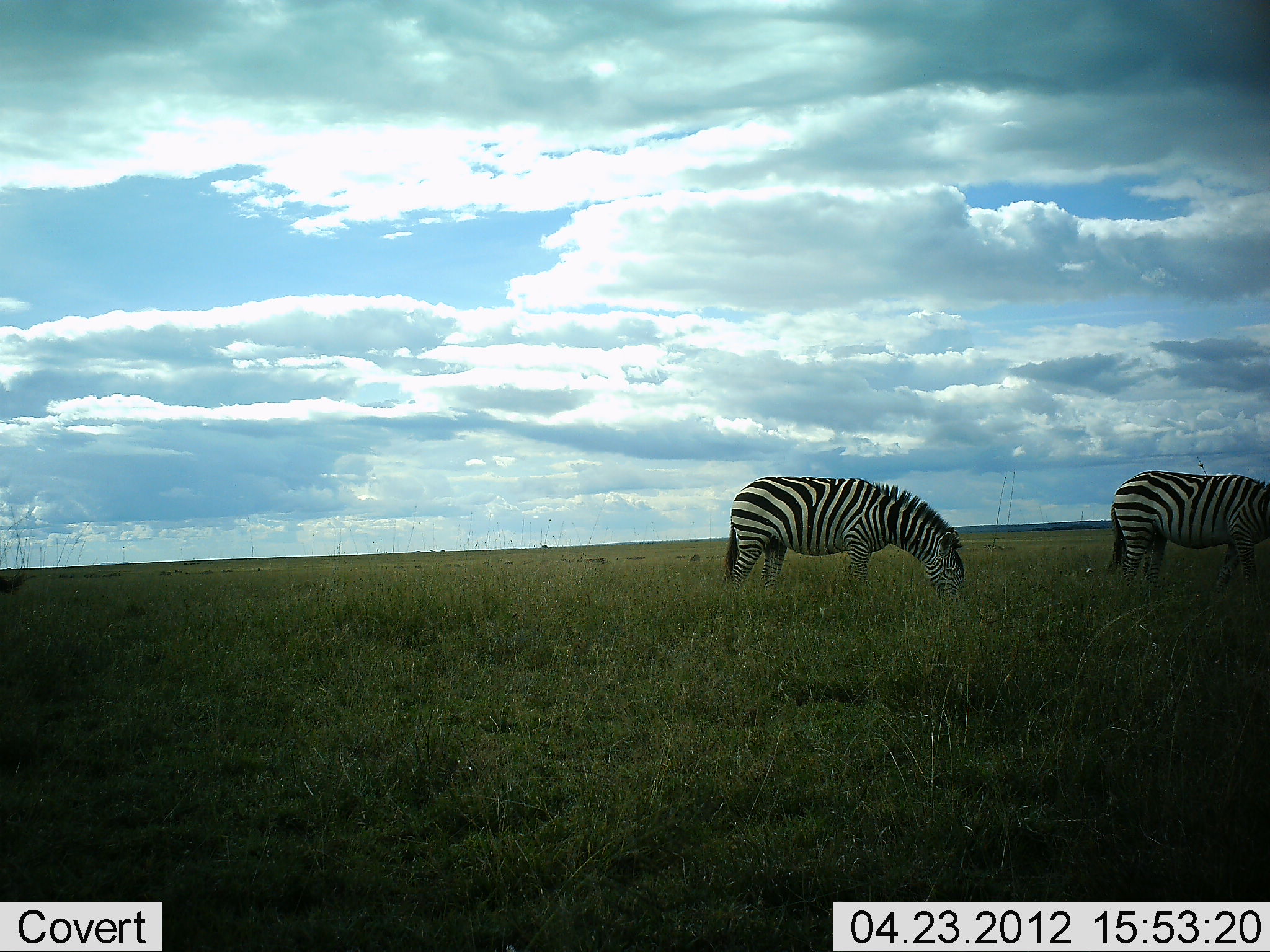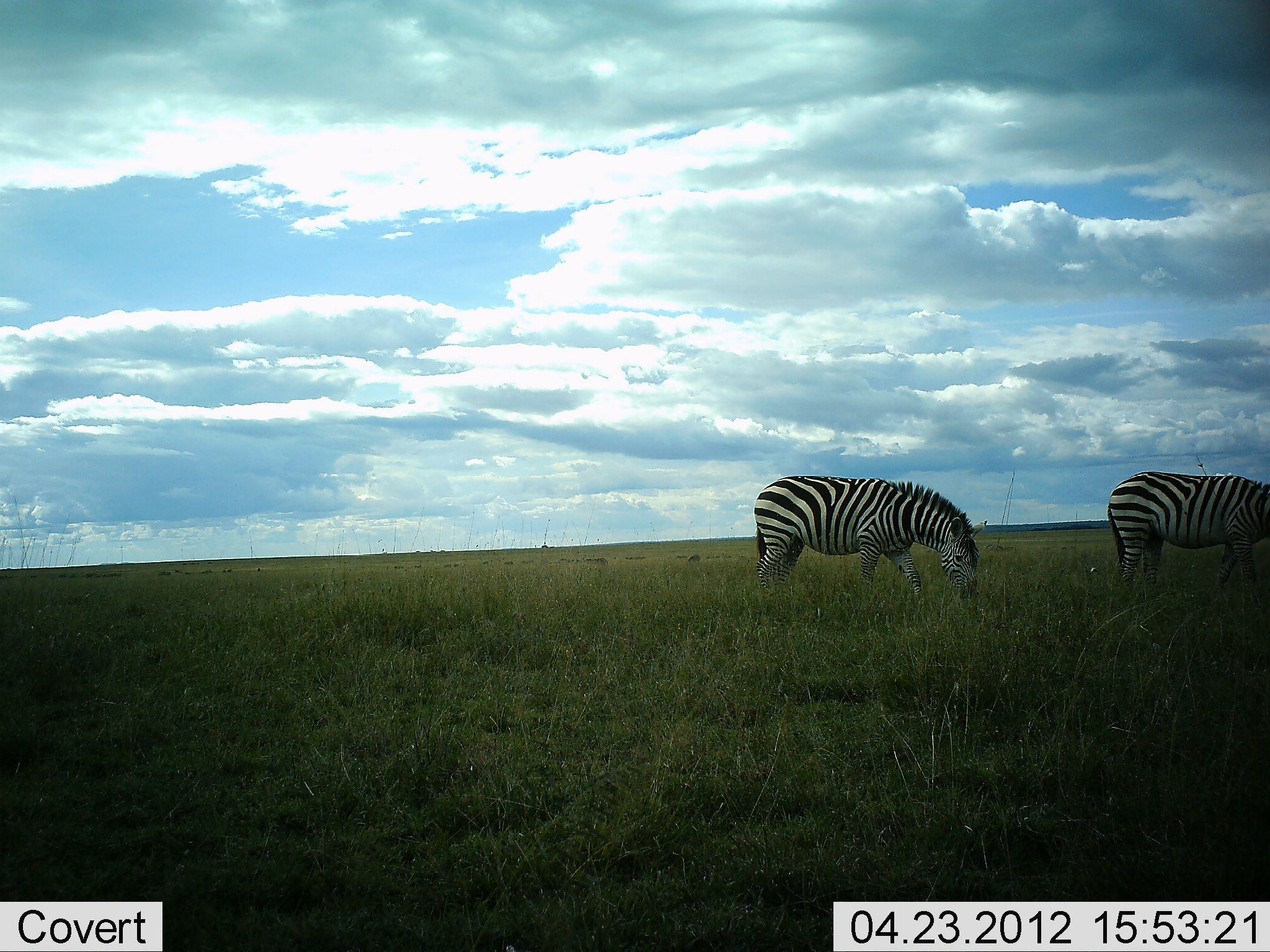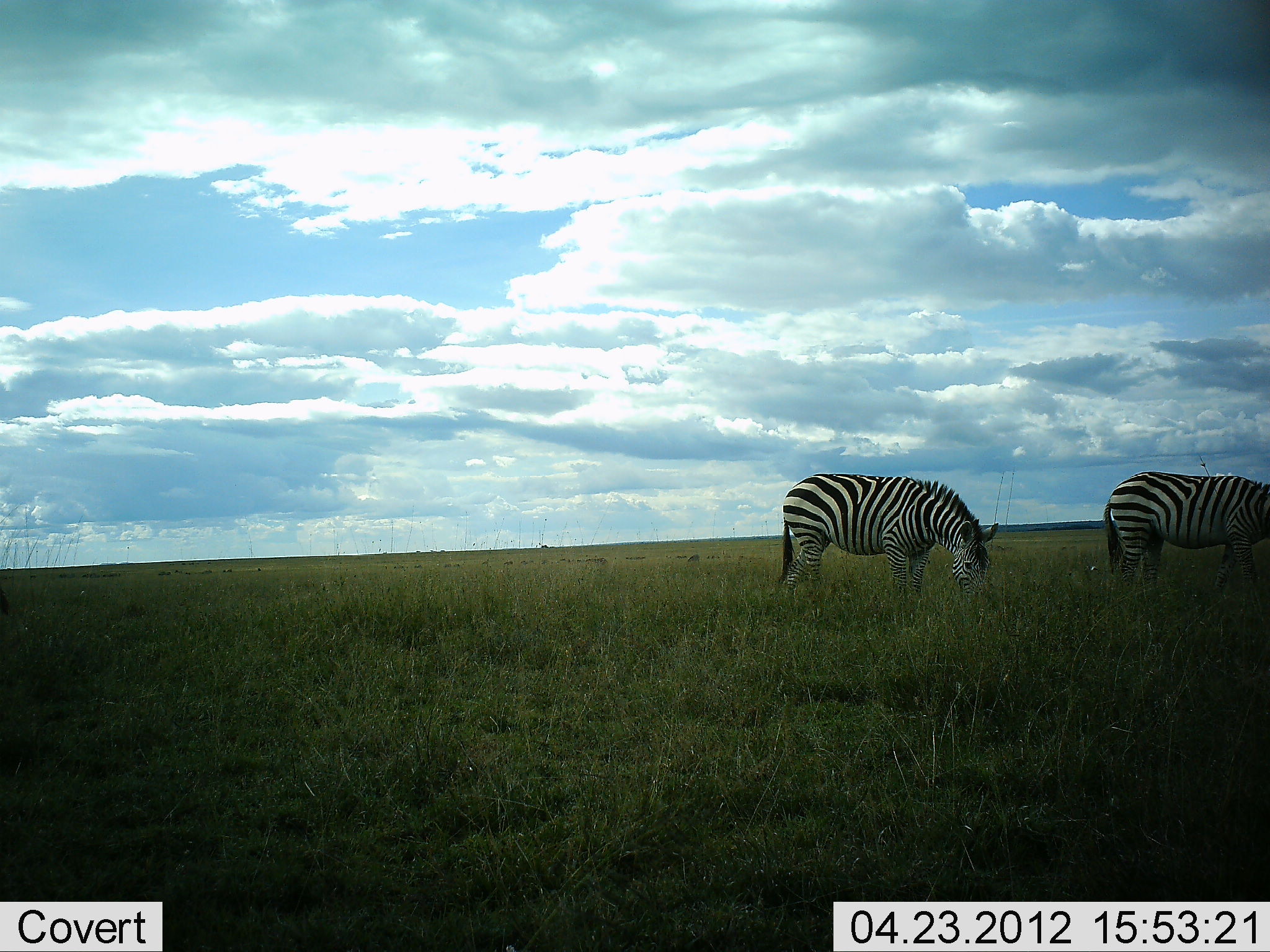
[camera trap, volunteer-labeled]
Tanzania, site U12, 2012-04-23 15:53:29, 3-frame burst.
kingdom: Animalia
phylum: Chordata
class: Mammalia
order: Perissodactyla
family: Equidae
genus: Equus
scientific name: Equus quagga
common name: plains zebra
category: zebra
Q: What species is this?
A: Zebra (plains zebra) (Equus quagga).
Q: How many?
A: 2.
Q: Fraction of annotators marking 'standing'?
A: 36%.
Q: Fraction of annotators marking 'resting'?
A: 0%.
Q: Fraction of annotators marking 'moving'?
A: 23%.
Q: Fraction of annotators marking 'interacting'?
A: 0%.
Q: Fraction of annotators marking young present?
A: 0%.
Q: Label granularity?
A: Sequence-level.